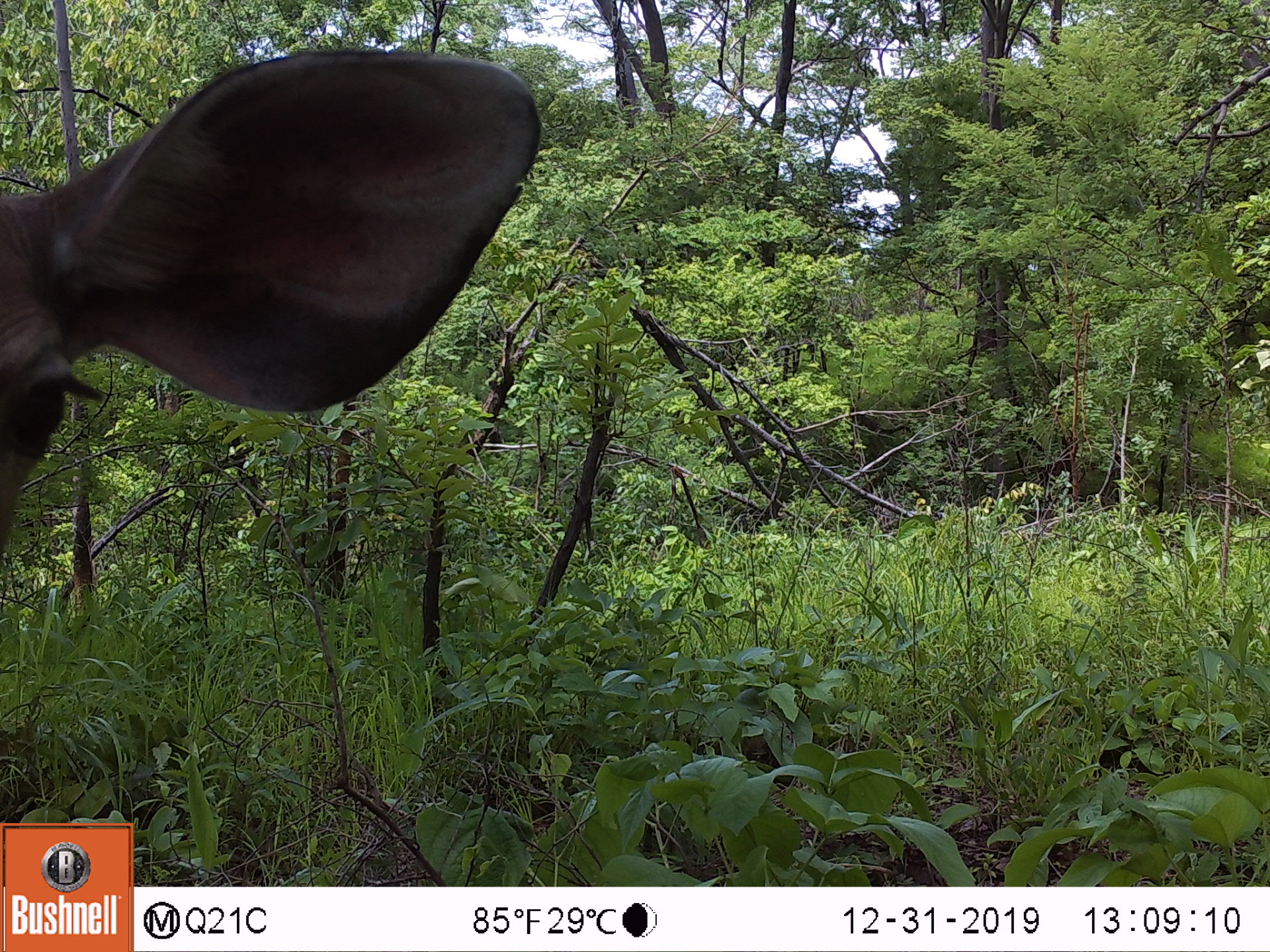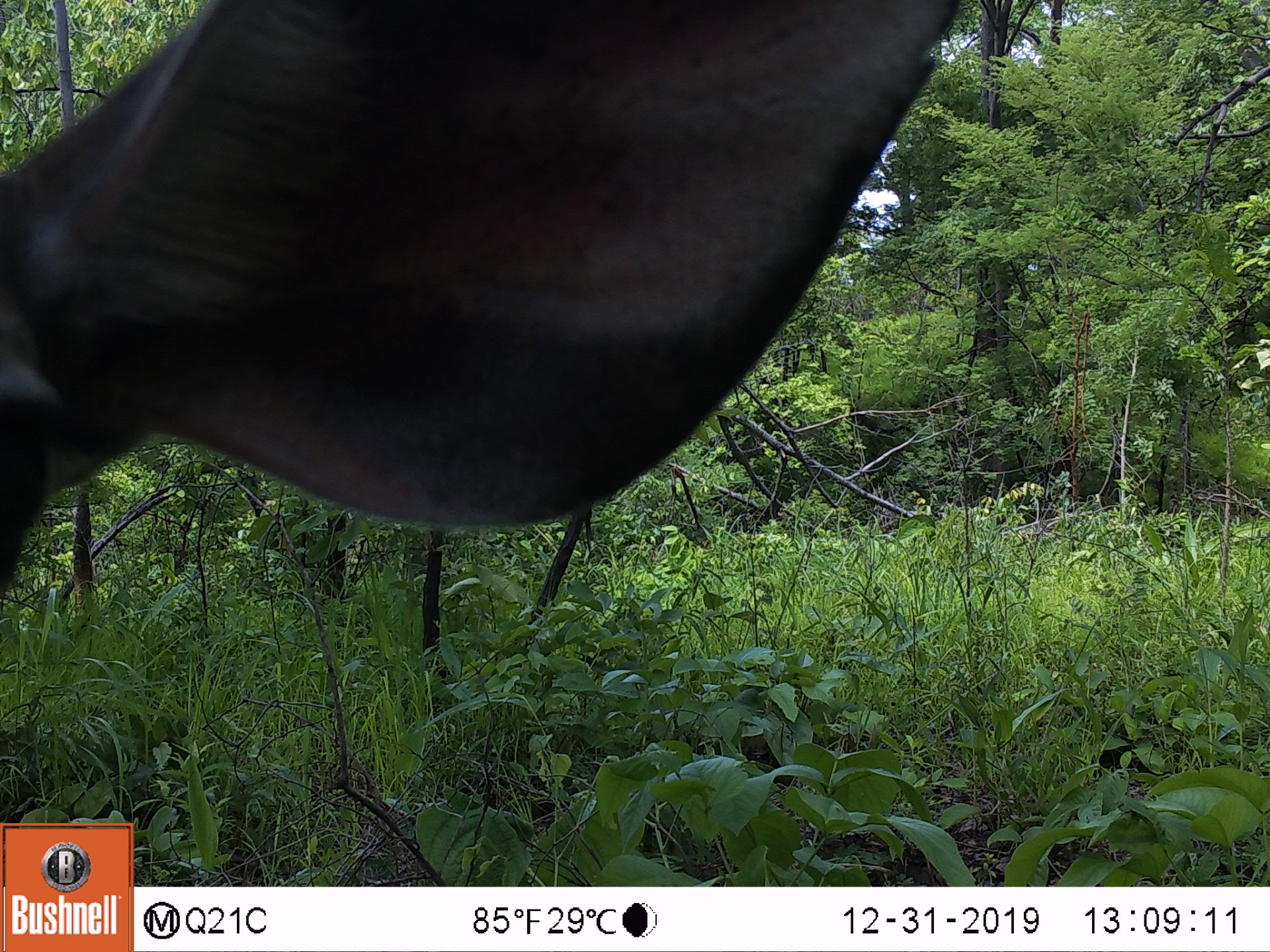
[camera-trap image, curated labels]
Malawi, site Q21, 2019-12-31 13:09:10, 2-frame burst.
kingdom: Animalia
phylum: Chordata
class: Mammalia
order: Artiodactyla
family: Bovidae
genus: Tragelaphus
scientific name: Tragelaphus strepsiceros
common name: greater kudu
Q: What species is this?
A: Greater kudu (Tragelaphus strepsiceros).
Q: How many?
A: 1.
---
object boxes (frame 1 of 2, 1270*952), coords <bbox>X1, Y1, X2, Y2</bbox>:
greater kudu: <bbox>8, 25, 553, 598</bbox>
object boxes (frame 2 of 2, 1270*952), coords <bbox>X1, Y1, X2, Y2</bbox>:
greater kudu: <bbox>3, 12, 1042, 608</bbox>